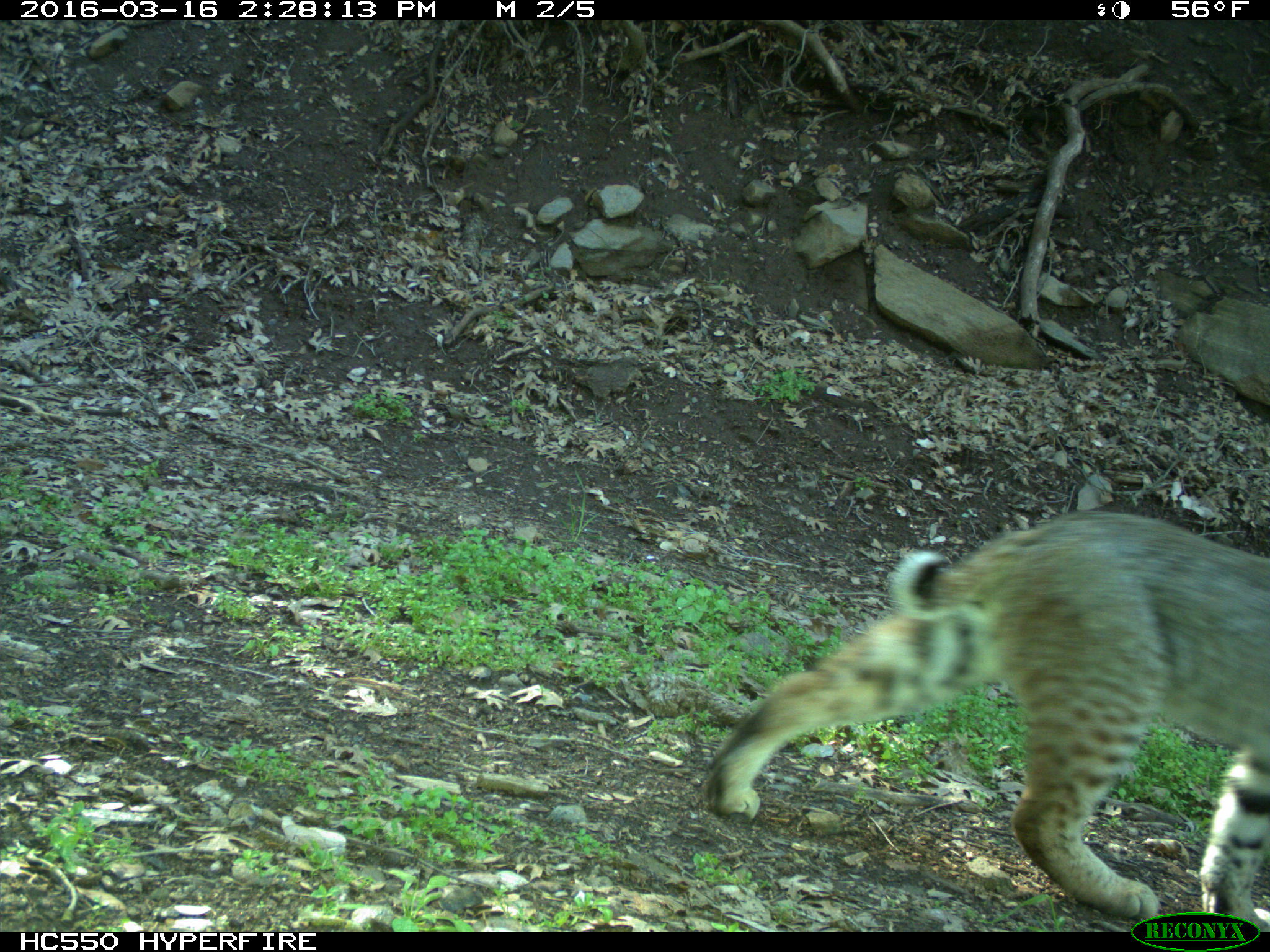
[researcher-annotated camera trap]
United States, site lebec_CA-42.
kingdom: Animalia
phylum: Chordata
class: Mammalia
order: Carnivora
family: Felidae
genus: Lynx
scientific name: Lynx rufus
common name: bobcat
Lynx rufus (bobcat).